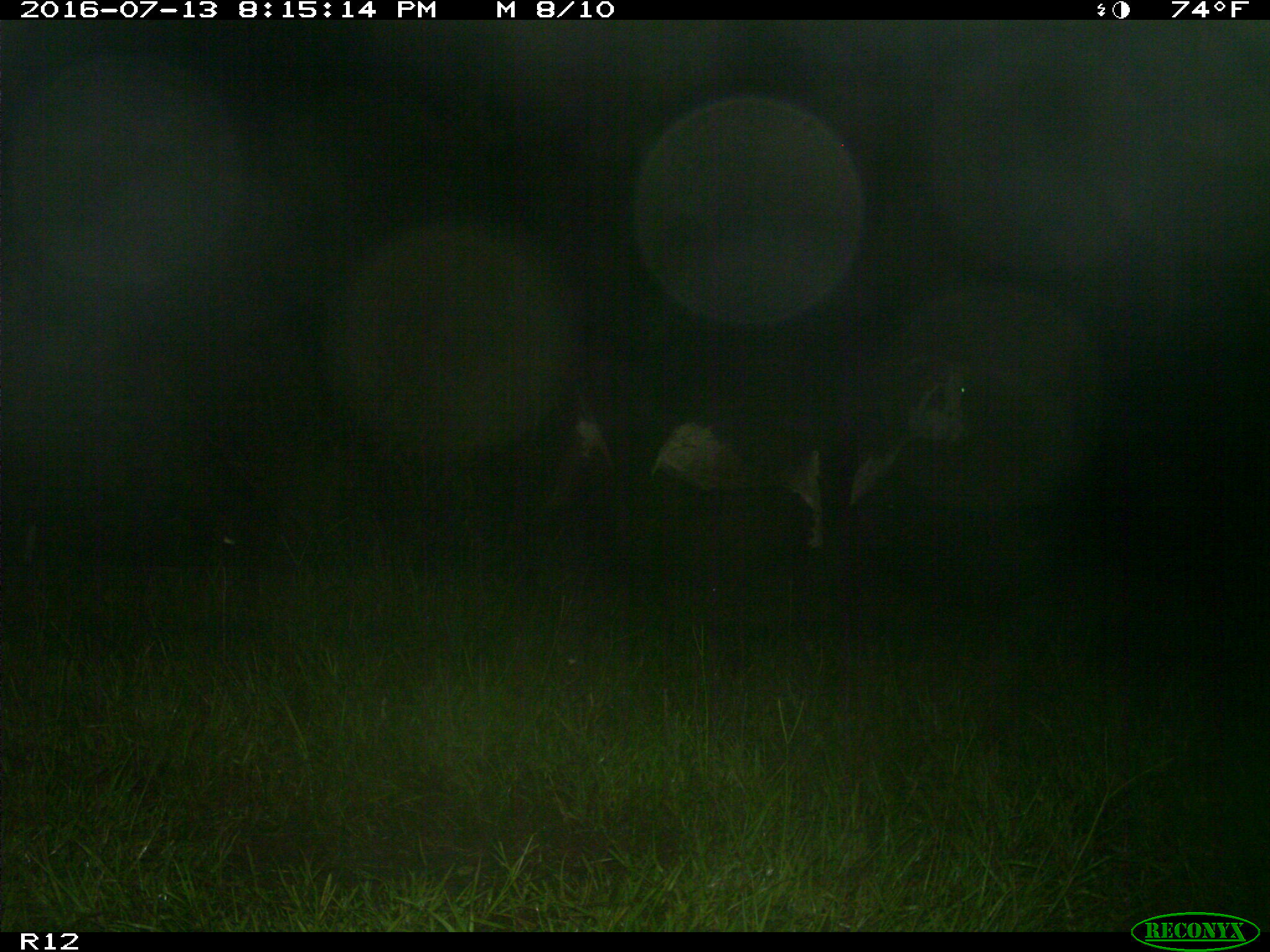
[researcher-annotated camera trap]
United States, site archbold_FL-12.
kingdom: Animalia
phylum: Chordata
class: Mammalia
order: Artiodactyla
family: Bovidae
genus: Bos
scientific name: Bos taurus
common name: domestic cow